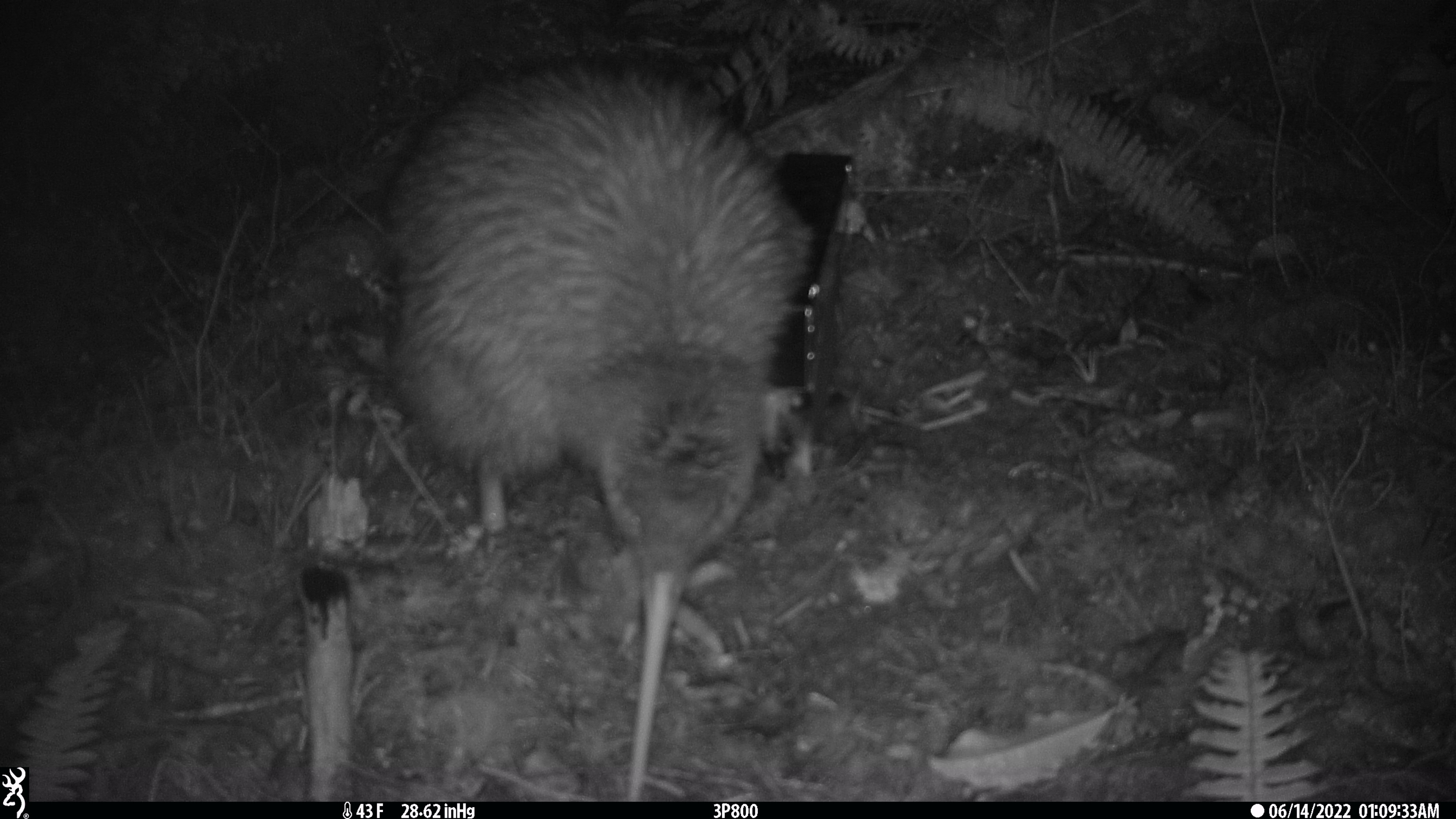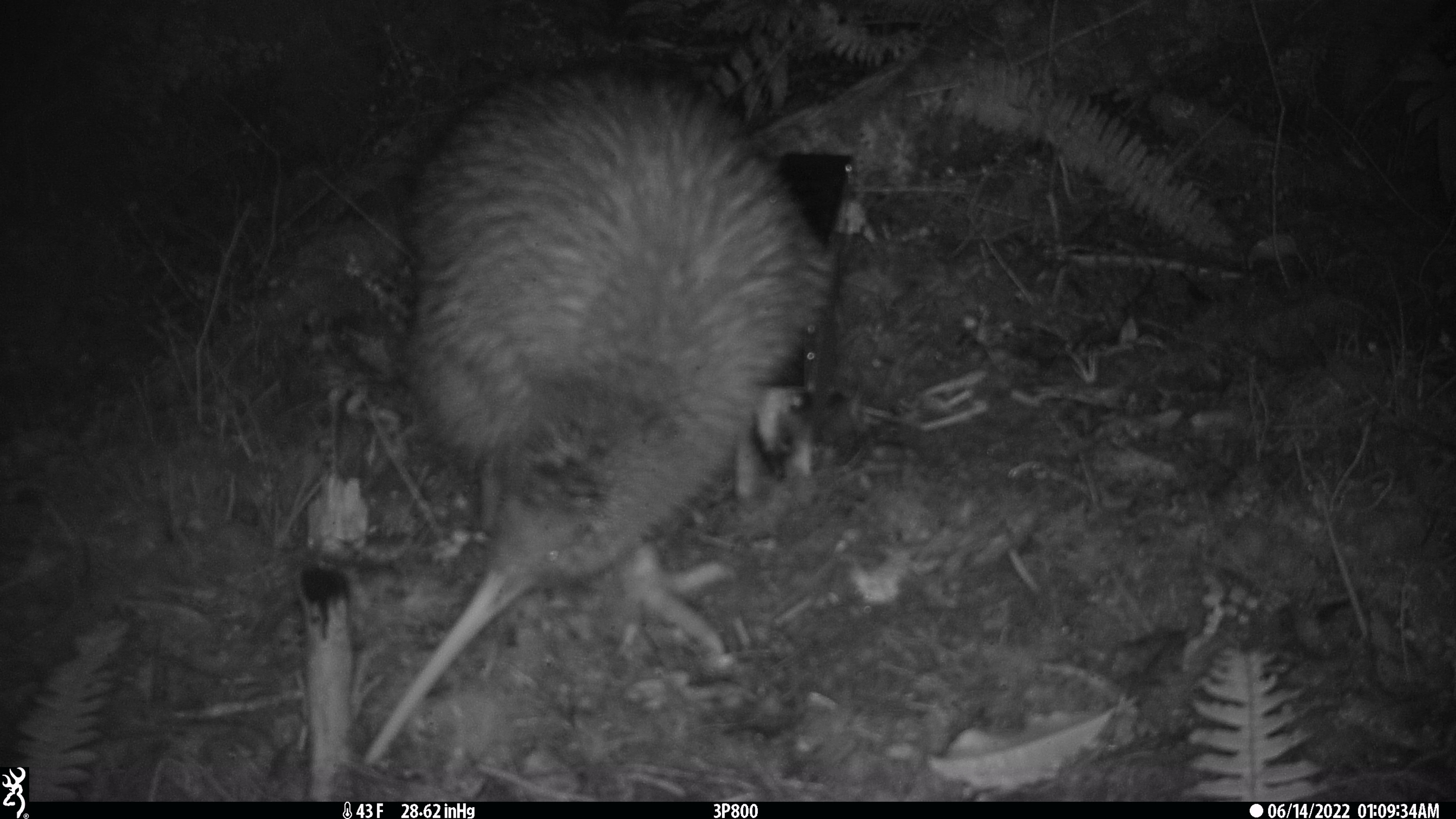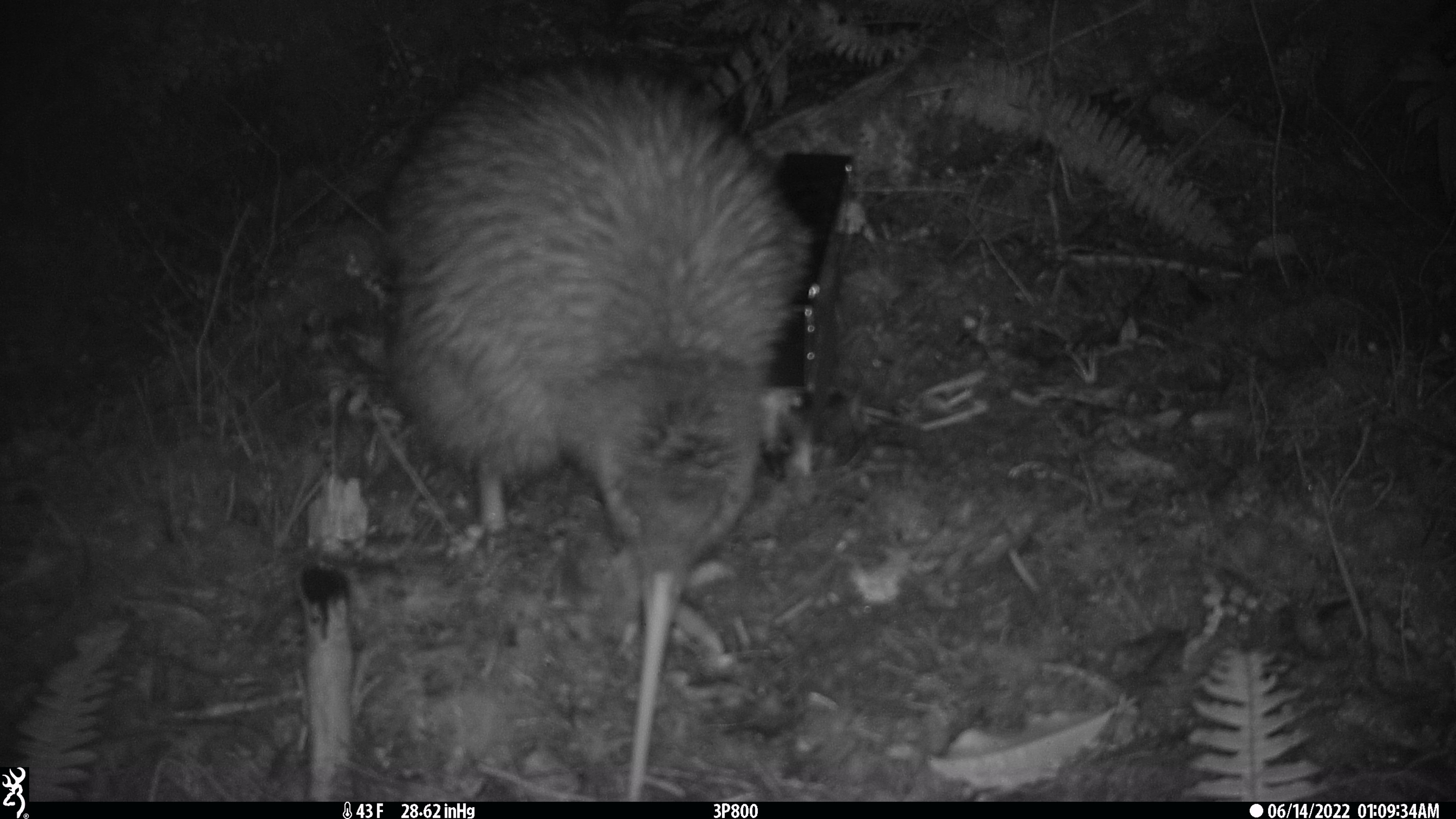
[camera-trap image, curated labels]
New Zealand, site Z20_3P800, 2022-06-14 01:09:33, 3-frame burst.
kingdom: Animalia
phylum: Chordata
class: Aves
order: Apterygiformes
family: Apterygidae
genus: Apteryx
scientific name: Apteryx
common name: kiwi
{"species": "kiwi (Apteryx)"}